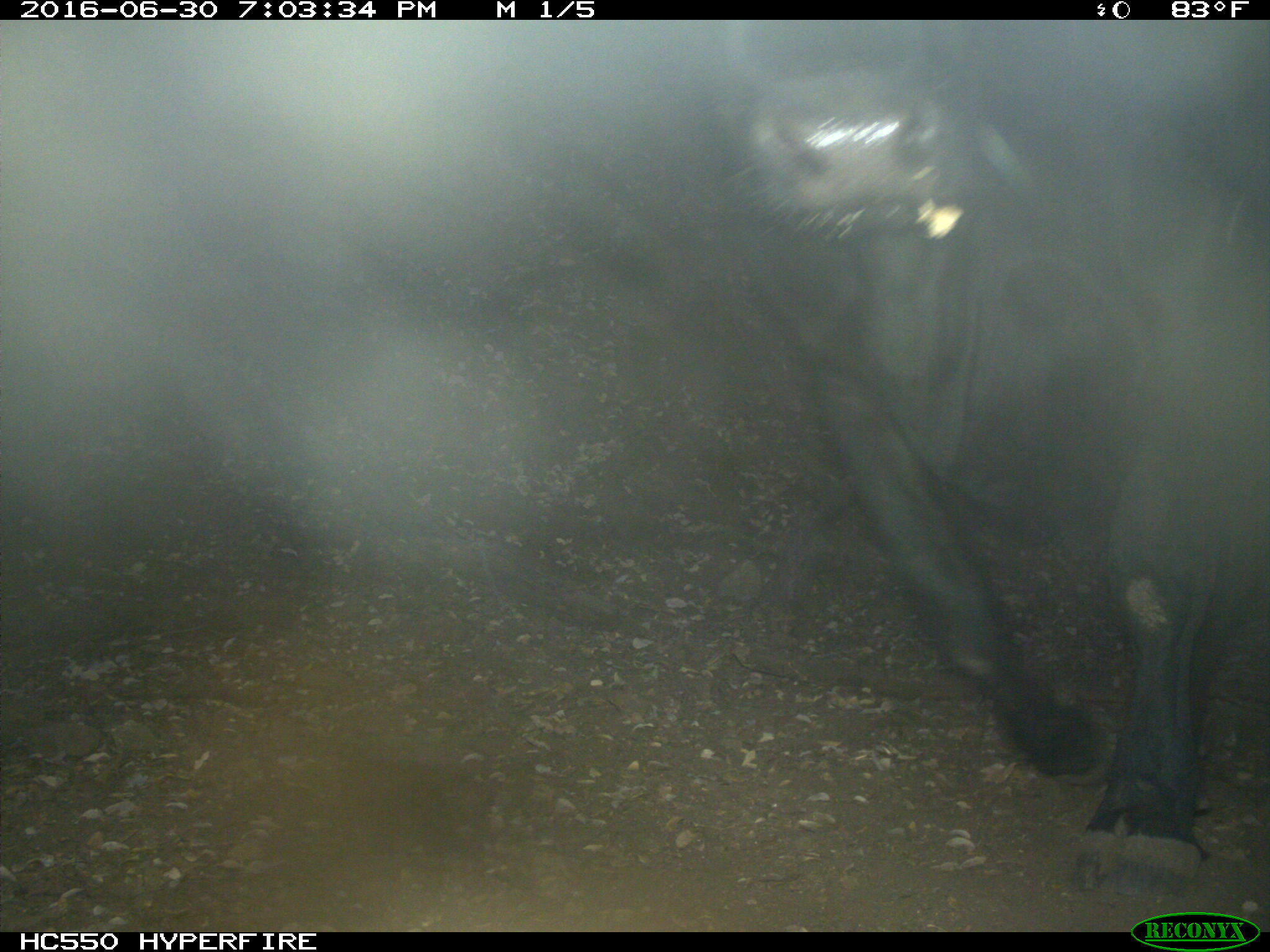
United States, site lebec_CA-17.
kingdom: Animalia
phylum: Chordata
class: Mammalia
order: Artiodactyla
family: Bovidae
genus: Bos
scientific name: Bos taurus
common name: domestic cow